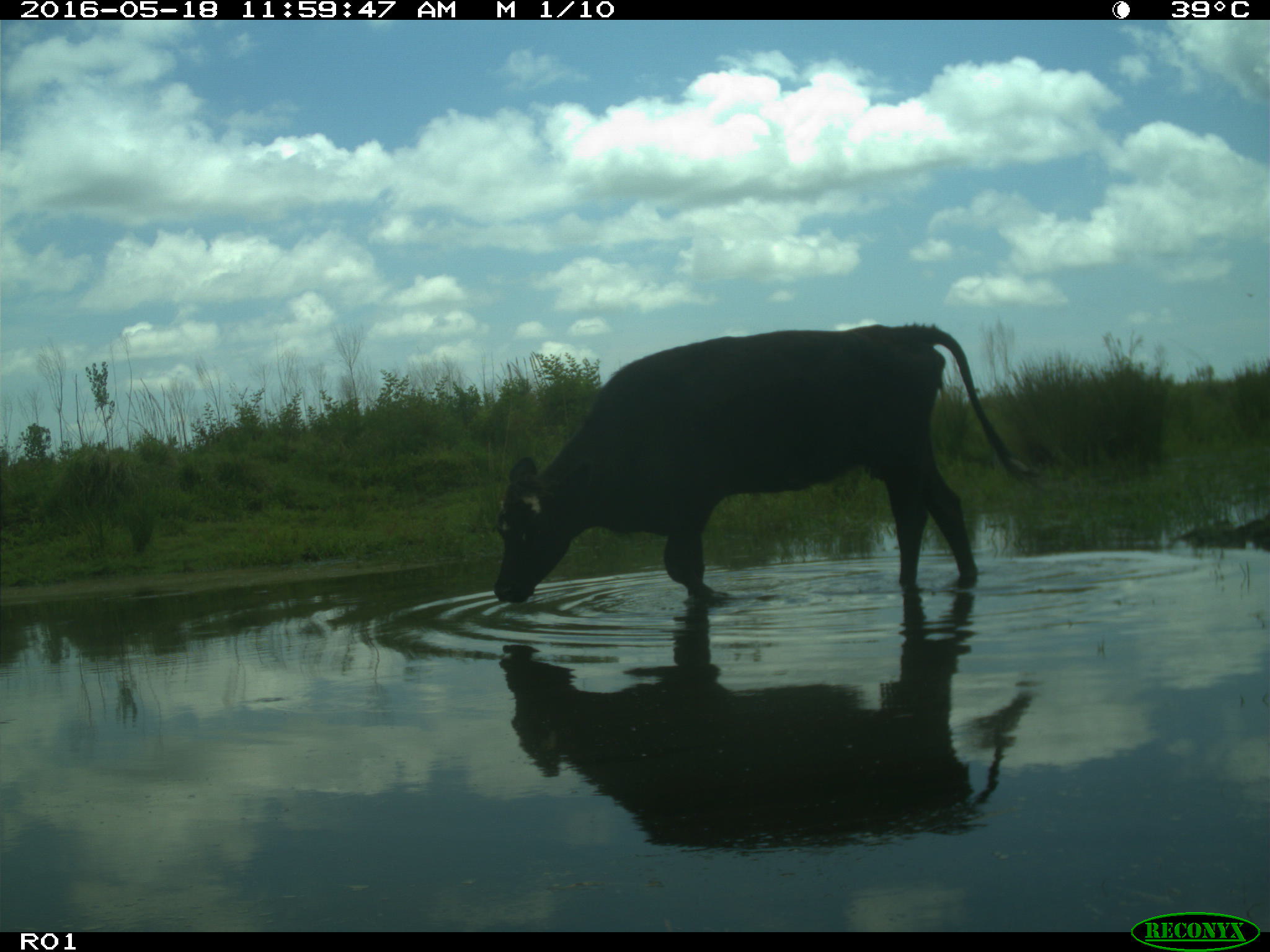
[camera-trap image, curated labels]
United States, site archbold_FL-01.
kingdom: Animalia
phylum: Chordata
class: Mammalia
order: Artiodactyla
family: Bovidae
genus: Bos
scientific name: Bos taurus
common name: domestic cow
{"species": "Bos taurus (domestic cow)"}